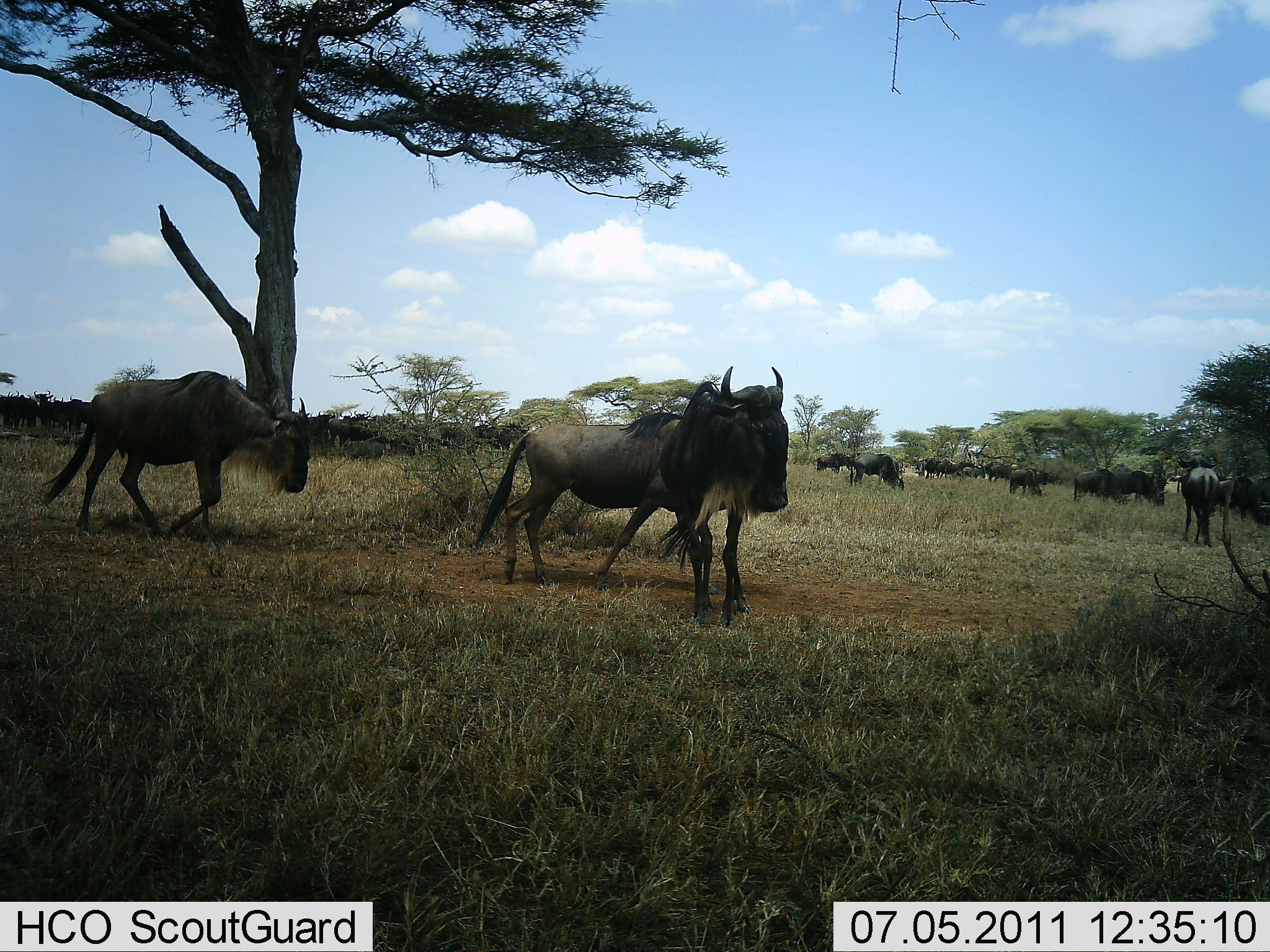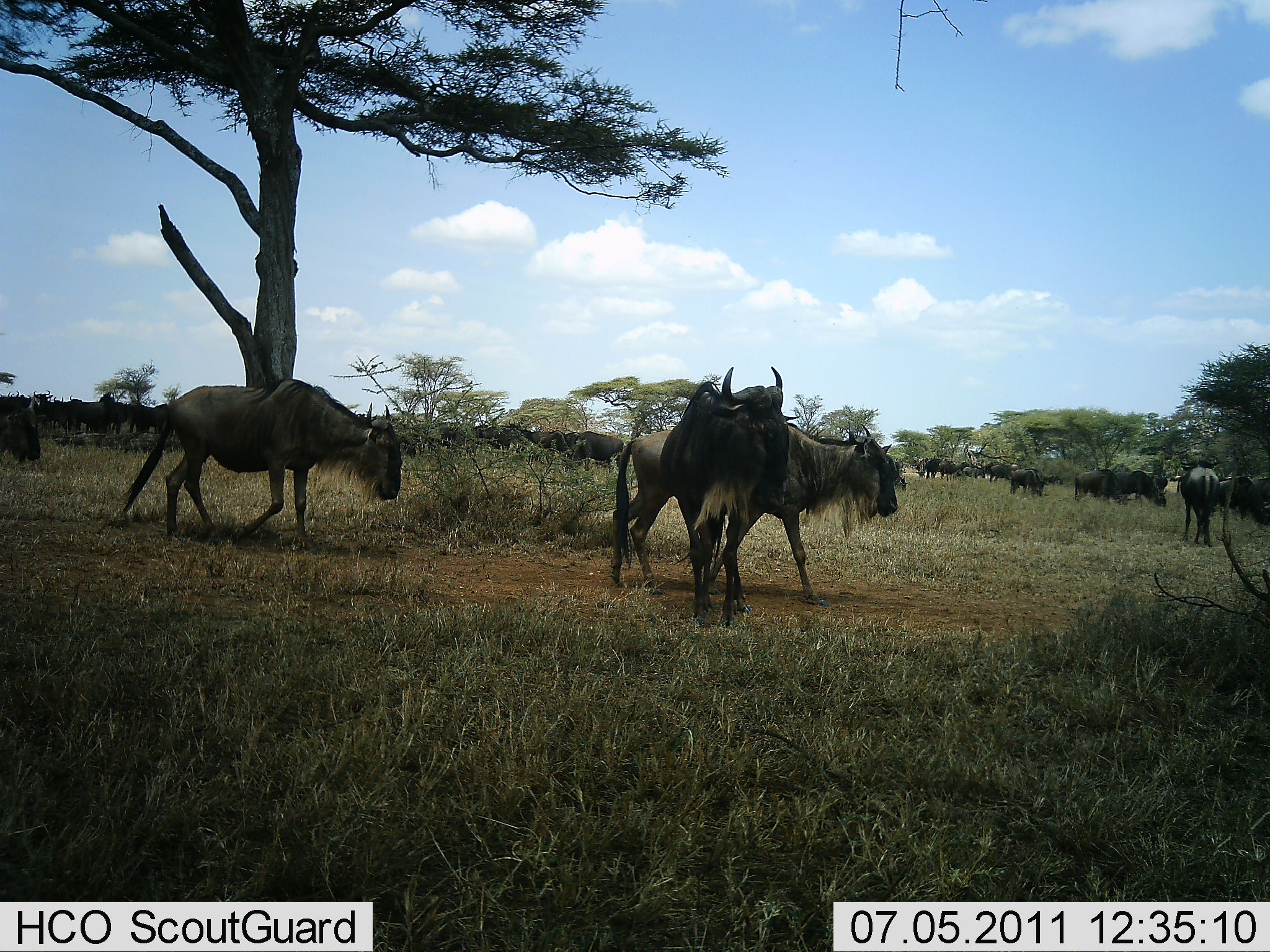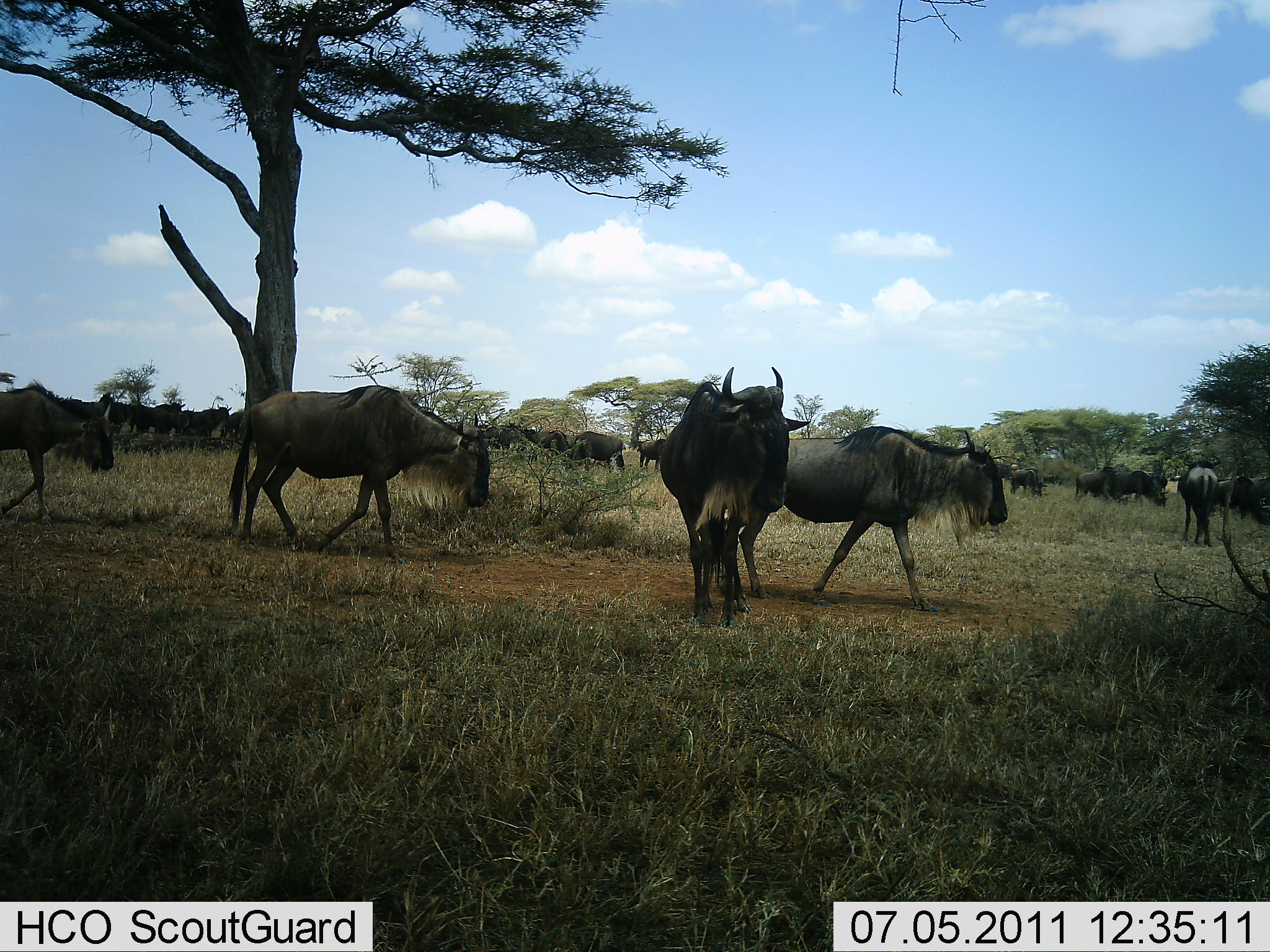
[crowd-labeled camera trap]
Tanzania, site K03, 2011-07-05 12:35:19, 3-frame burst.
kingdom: Animalia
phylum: Chordata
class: Mammalia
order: Artiodactyla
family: Bovidae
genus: Connochaetes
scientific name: Connochaetes taurinus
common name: blue wildebeest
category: wildebeest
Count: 11-50.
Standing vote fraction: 67%.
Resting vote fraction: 8%.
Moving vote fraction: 92%.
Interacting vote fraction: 0%.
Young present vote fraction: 0%.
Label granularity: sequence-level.